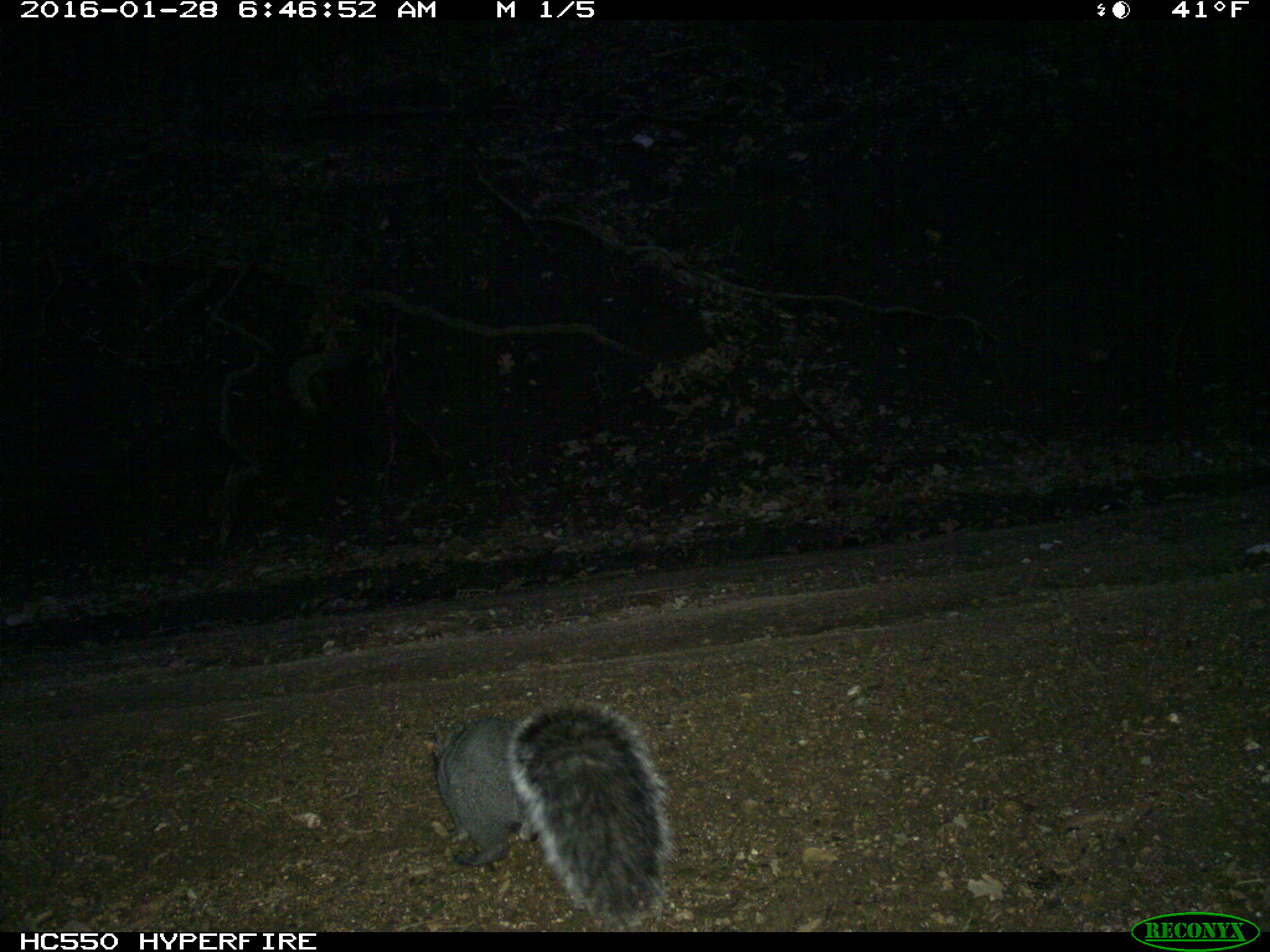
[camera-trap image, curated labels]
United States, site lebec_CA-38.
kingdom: Animalia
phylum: Chordata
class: Mammalia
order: Rodentia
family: Sciuridae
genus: Sciurus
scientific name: Sciurus carolinensis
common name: eastern gray squirrel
Sciurus carolinensis (eastern gray squirrel).